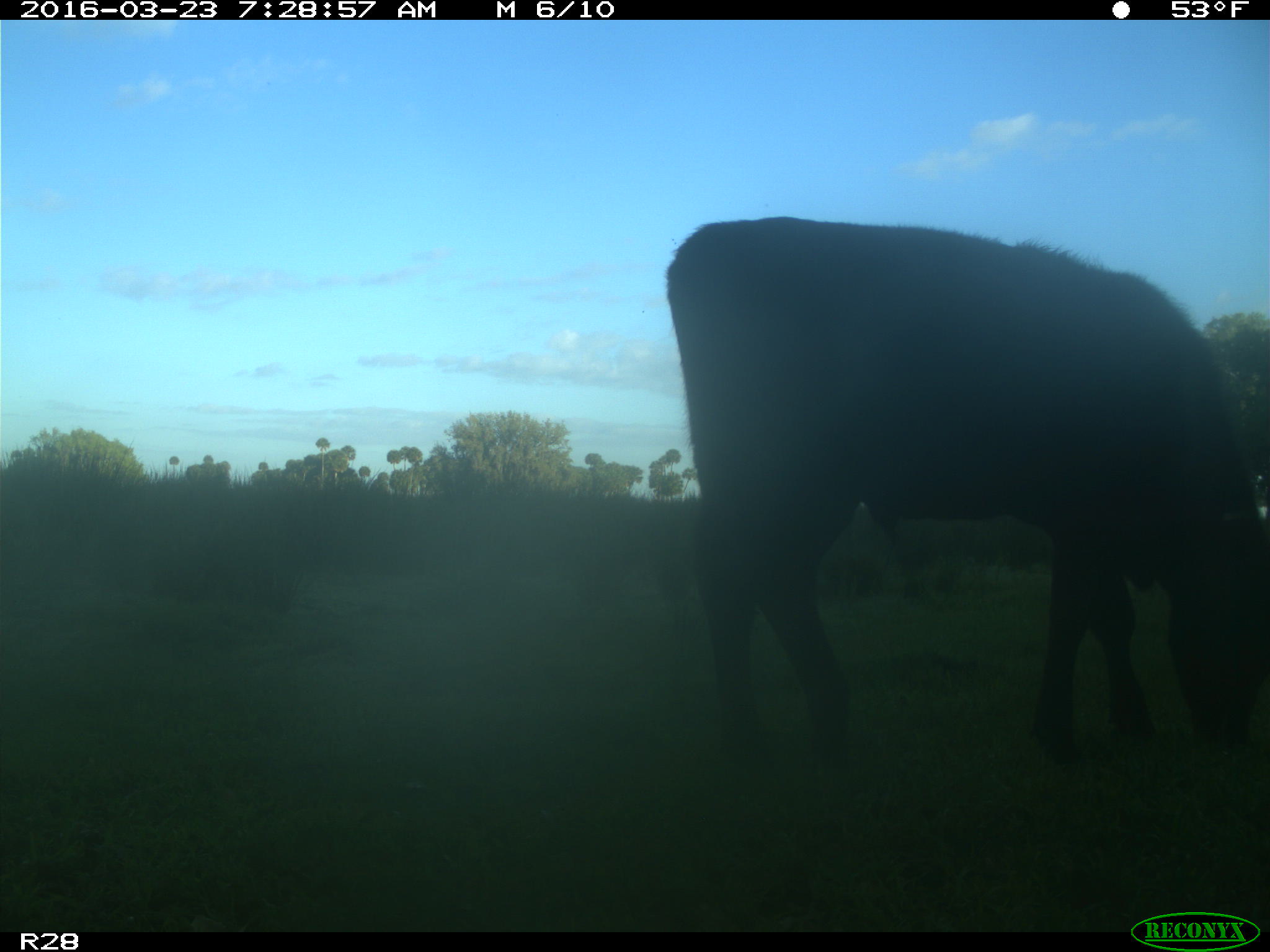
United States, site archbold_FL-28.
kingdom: Animalia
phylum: Chordata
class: Mammalia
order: Artiodactyla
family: Bovidae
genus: Bos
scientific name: Bos taurus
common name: domestic cow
Bos taurus (domestic cow).